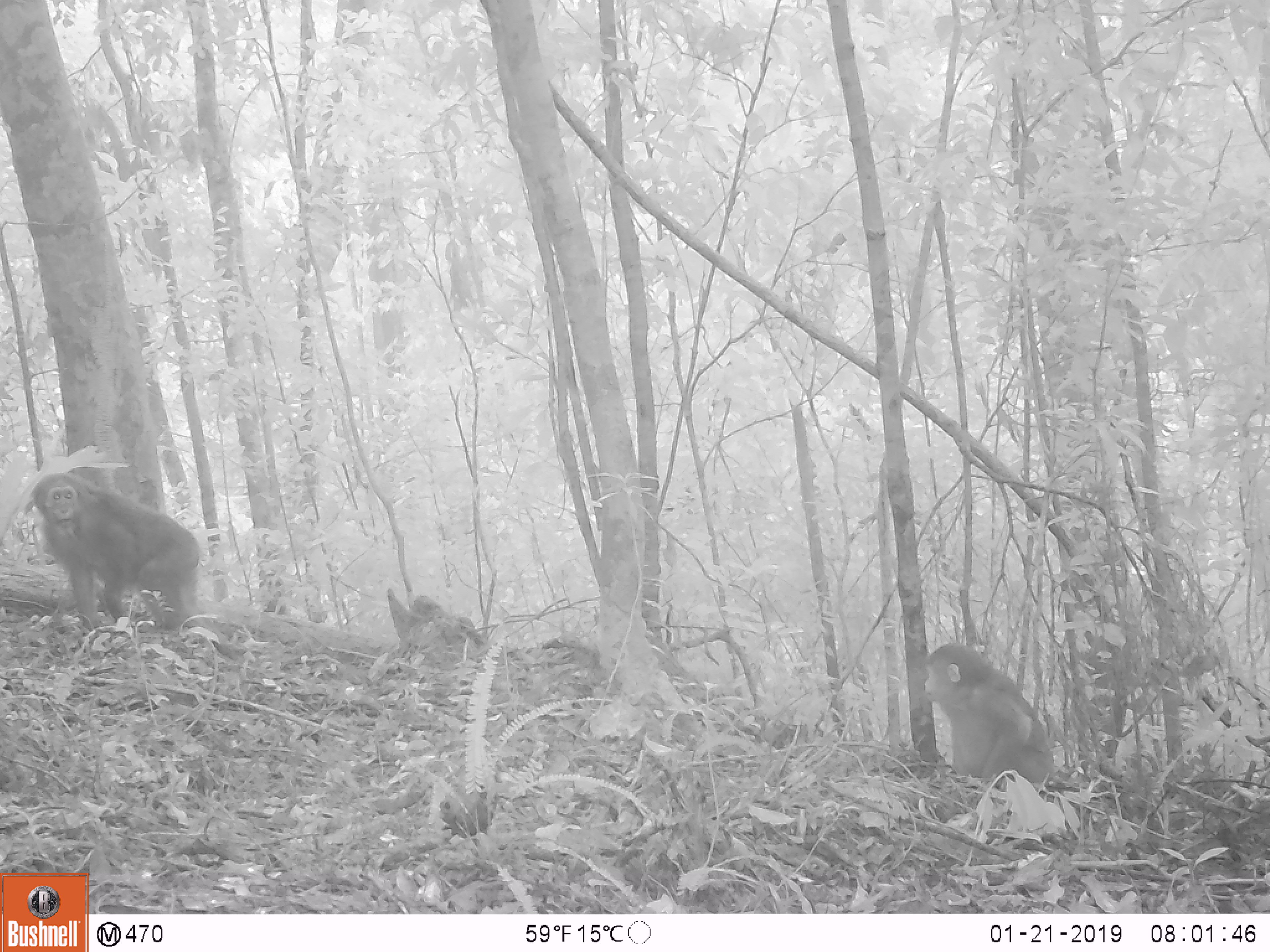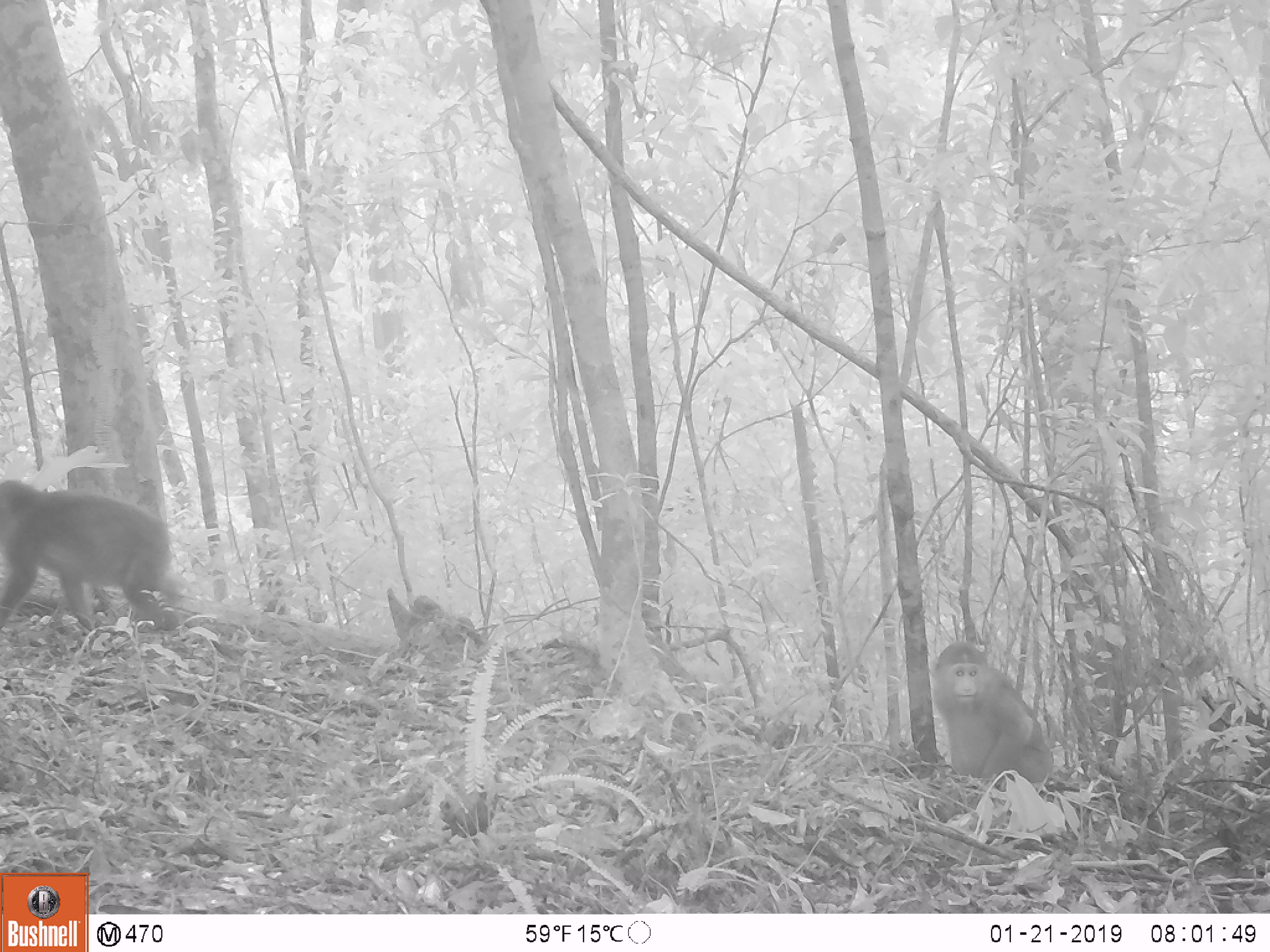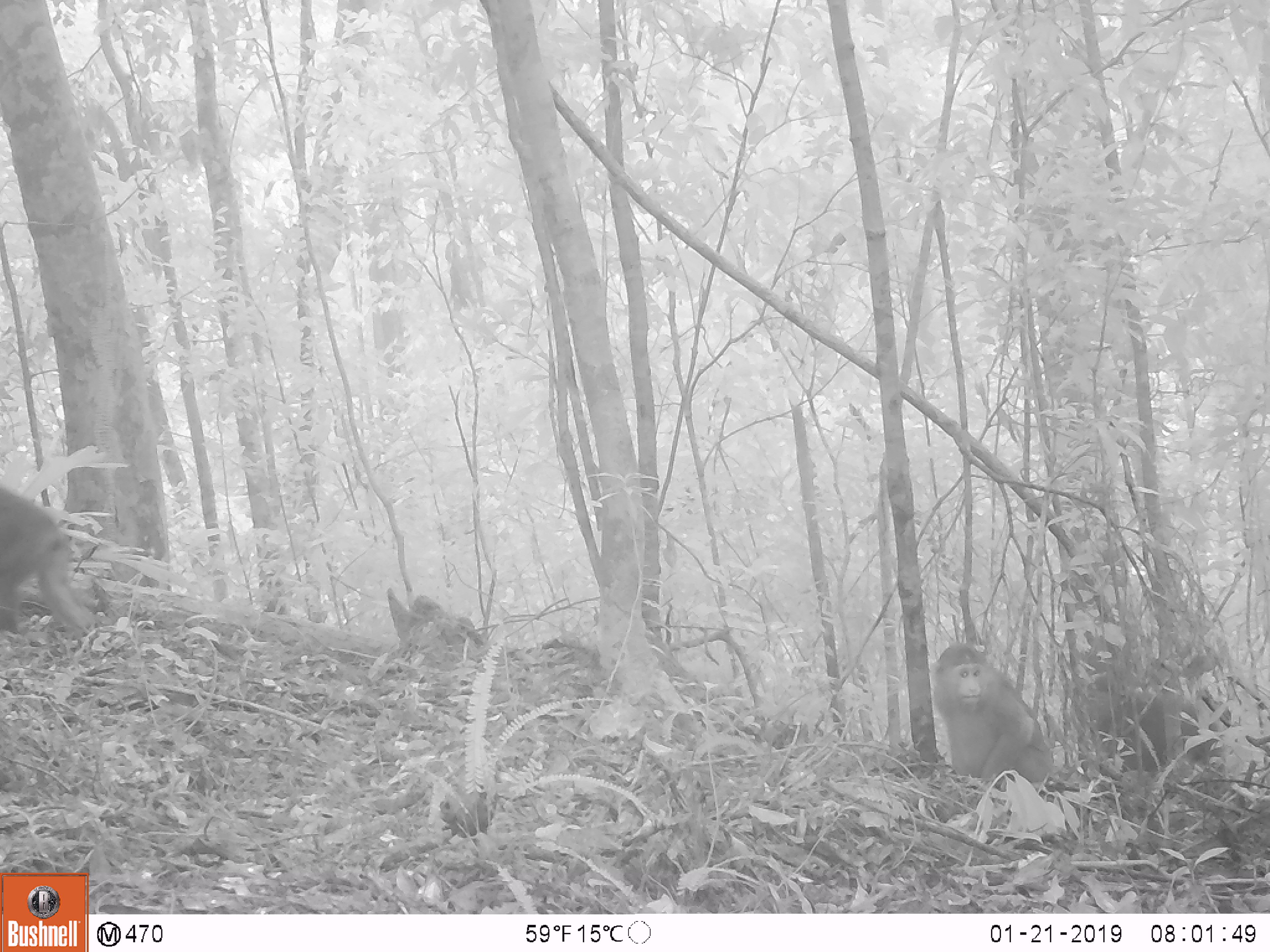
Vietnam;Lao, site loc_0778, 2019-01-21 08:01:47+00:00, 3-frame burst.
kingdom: Animalia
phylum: Chordata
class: Mammalia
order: Primates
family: Cercopithecidae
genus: Macaca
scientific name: Macaca arctoides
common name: stump-tailed macaque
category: stump tailed macaque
Stump tailed macaque (stump-tailed macaque) (Macaca arctoides). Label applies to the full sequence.